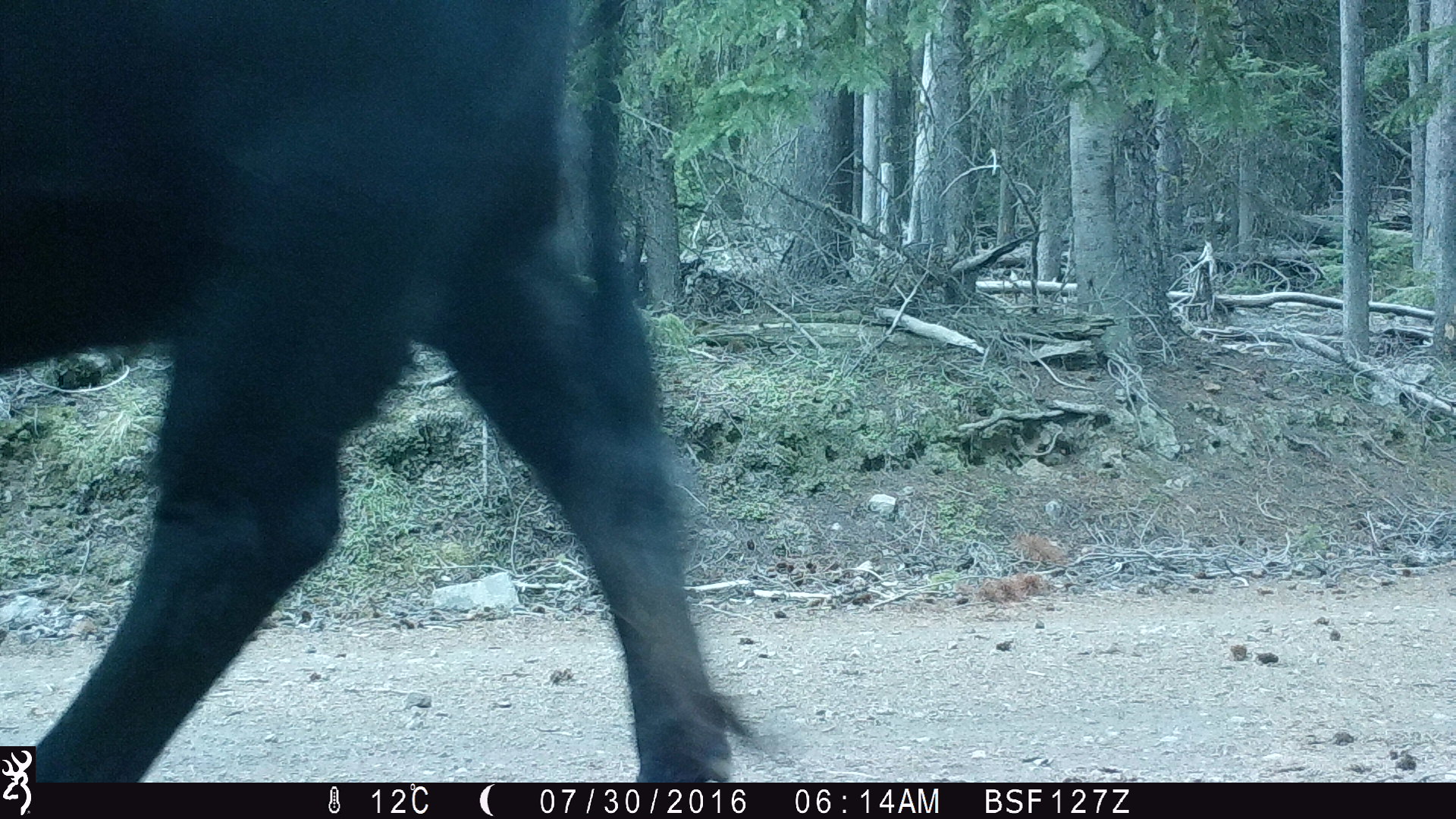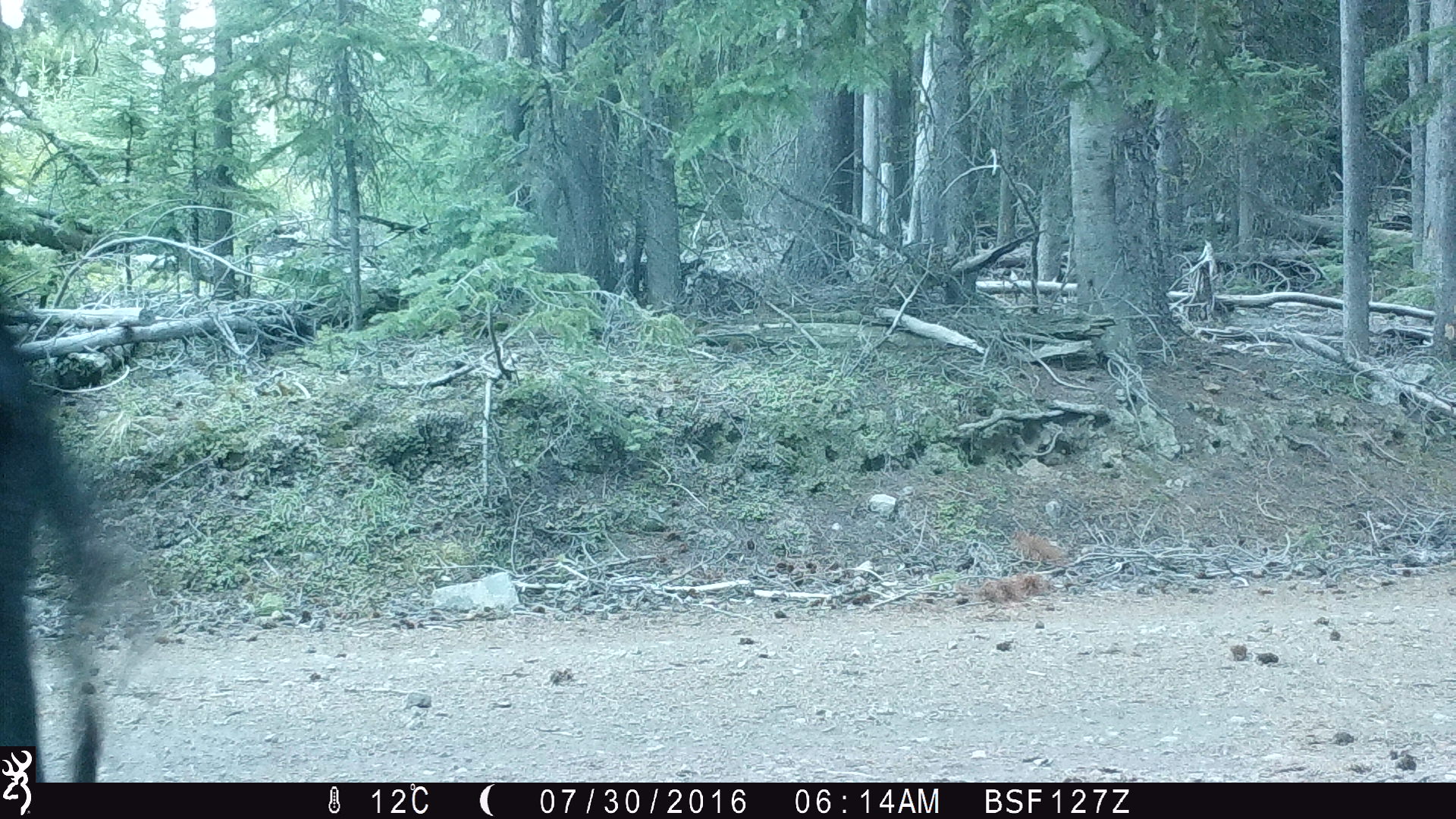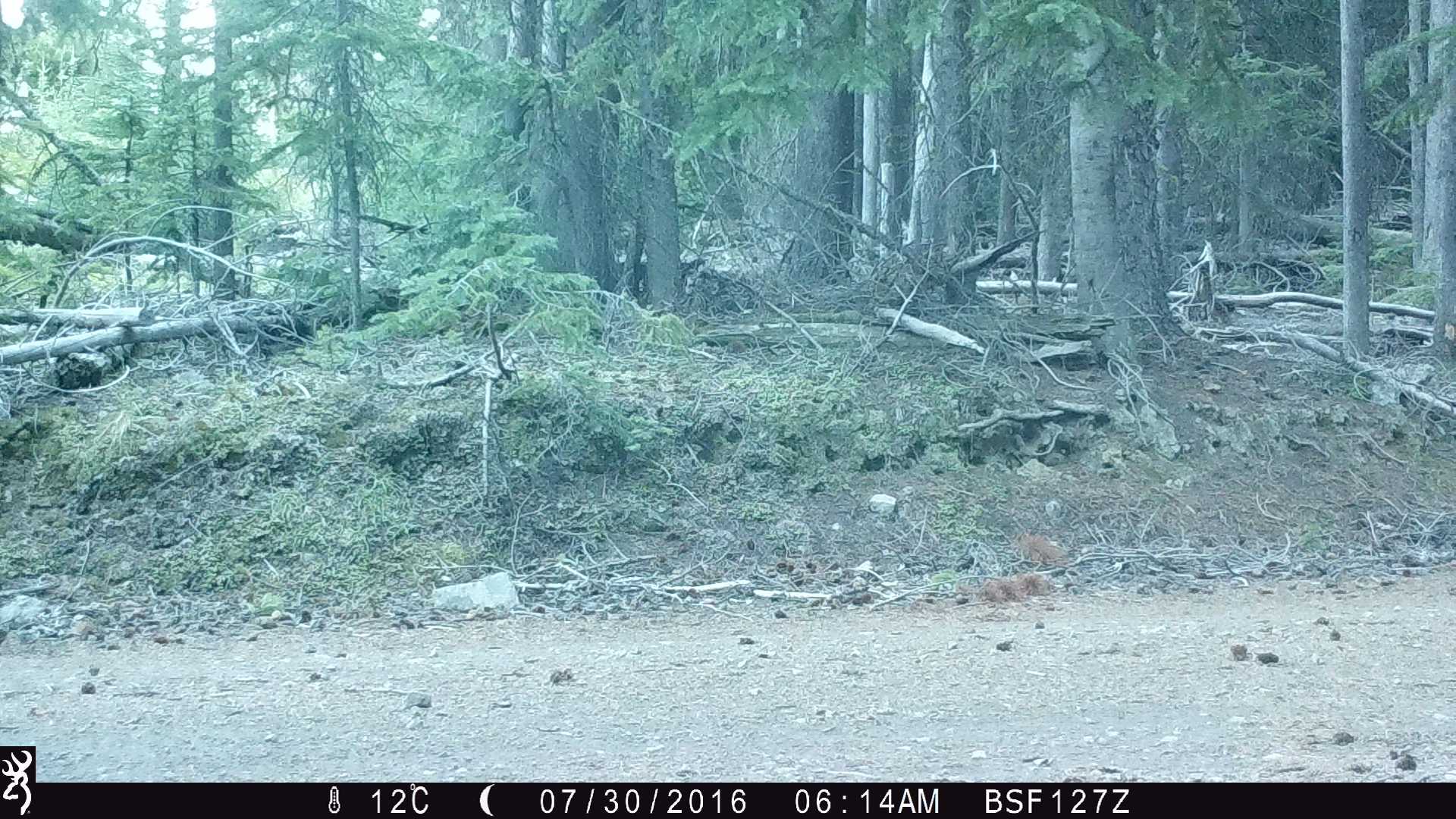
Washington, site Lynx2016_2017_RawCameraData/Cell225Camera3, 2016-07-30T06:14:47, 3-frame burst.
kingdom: Animalia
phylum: Chordata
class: Mammalia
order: Artiodactyla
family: Bovidae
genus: Bos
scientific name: Bos taurus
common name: domestic cattle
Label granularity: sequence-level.